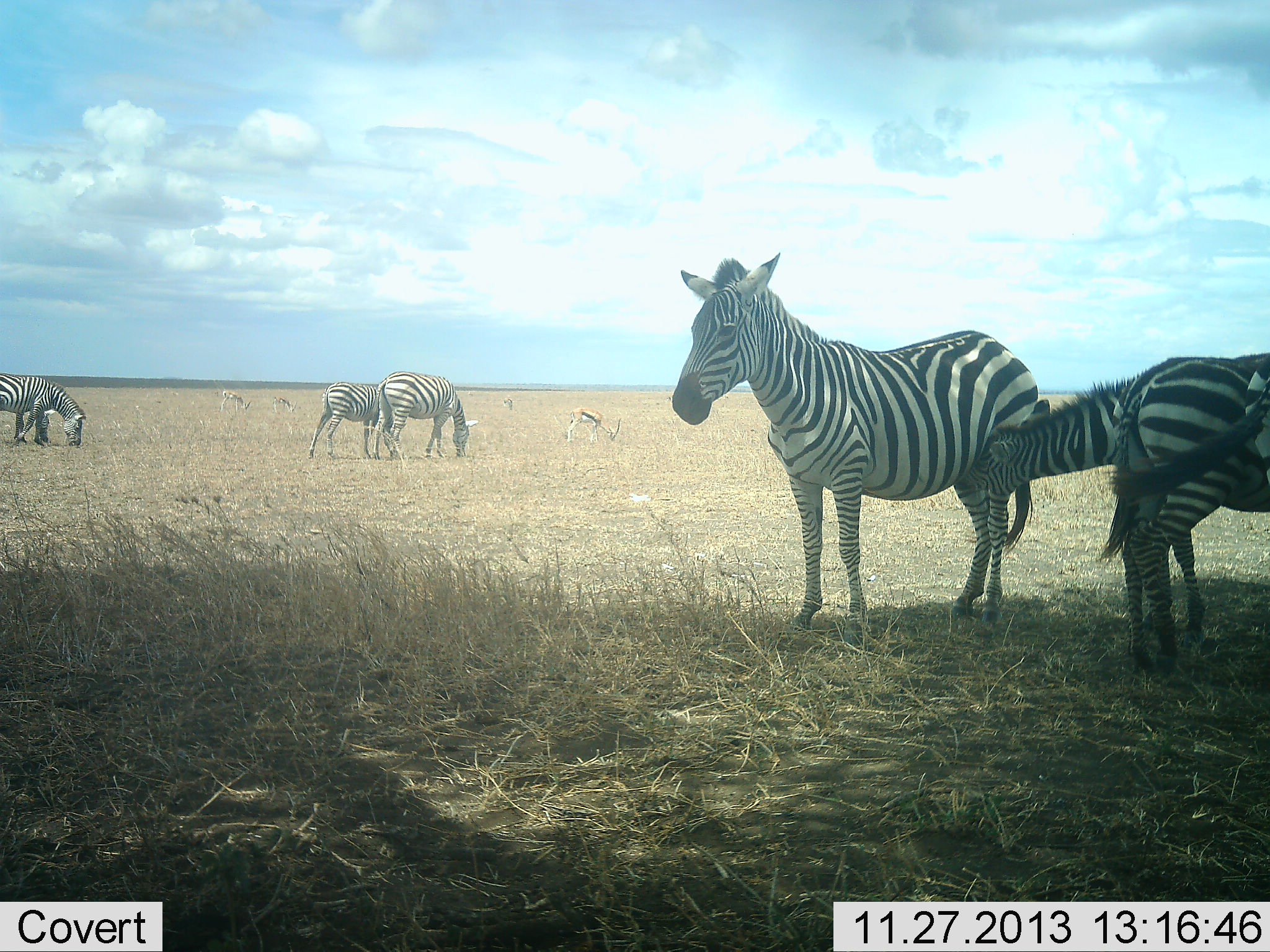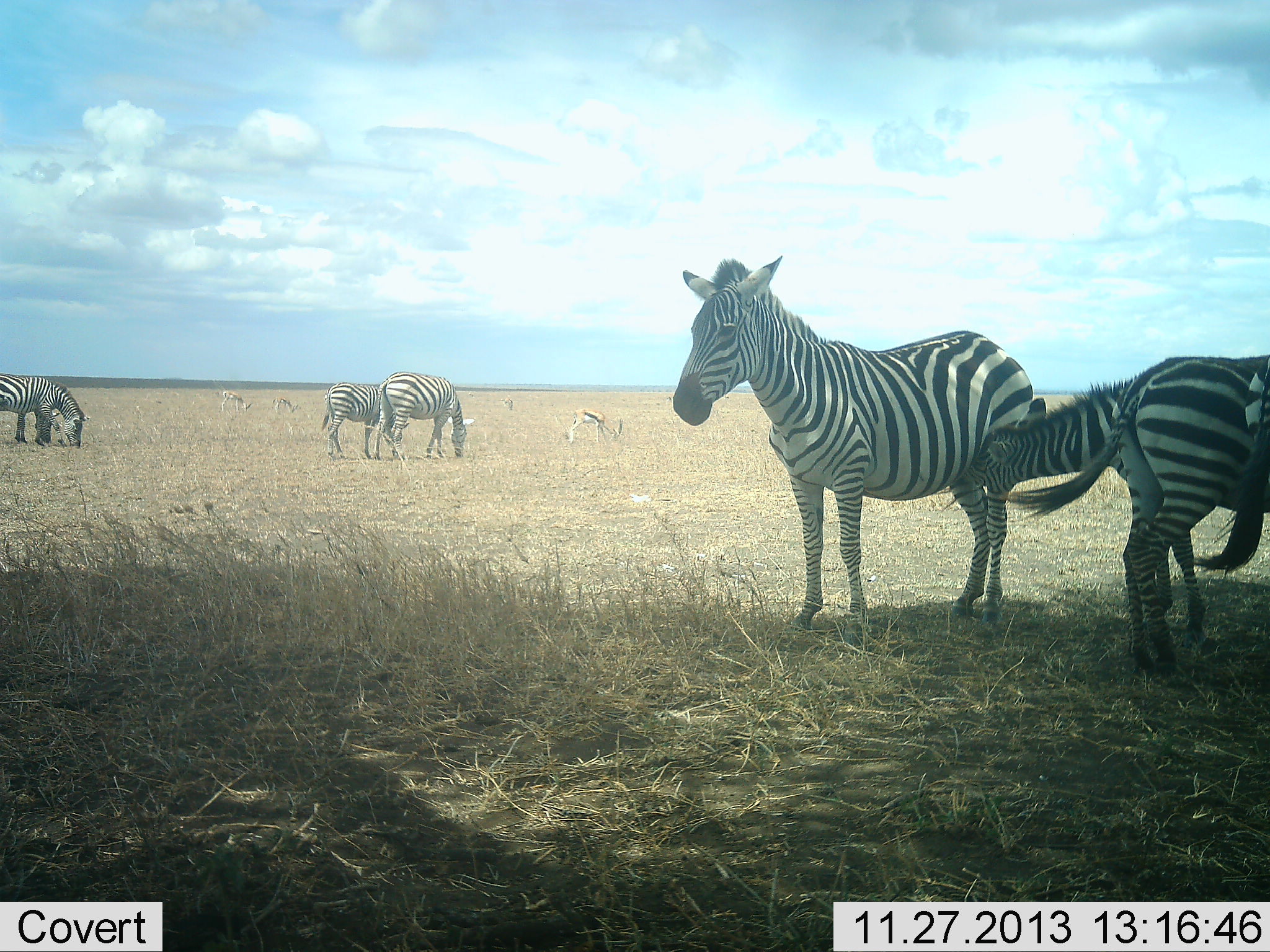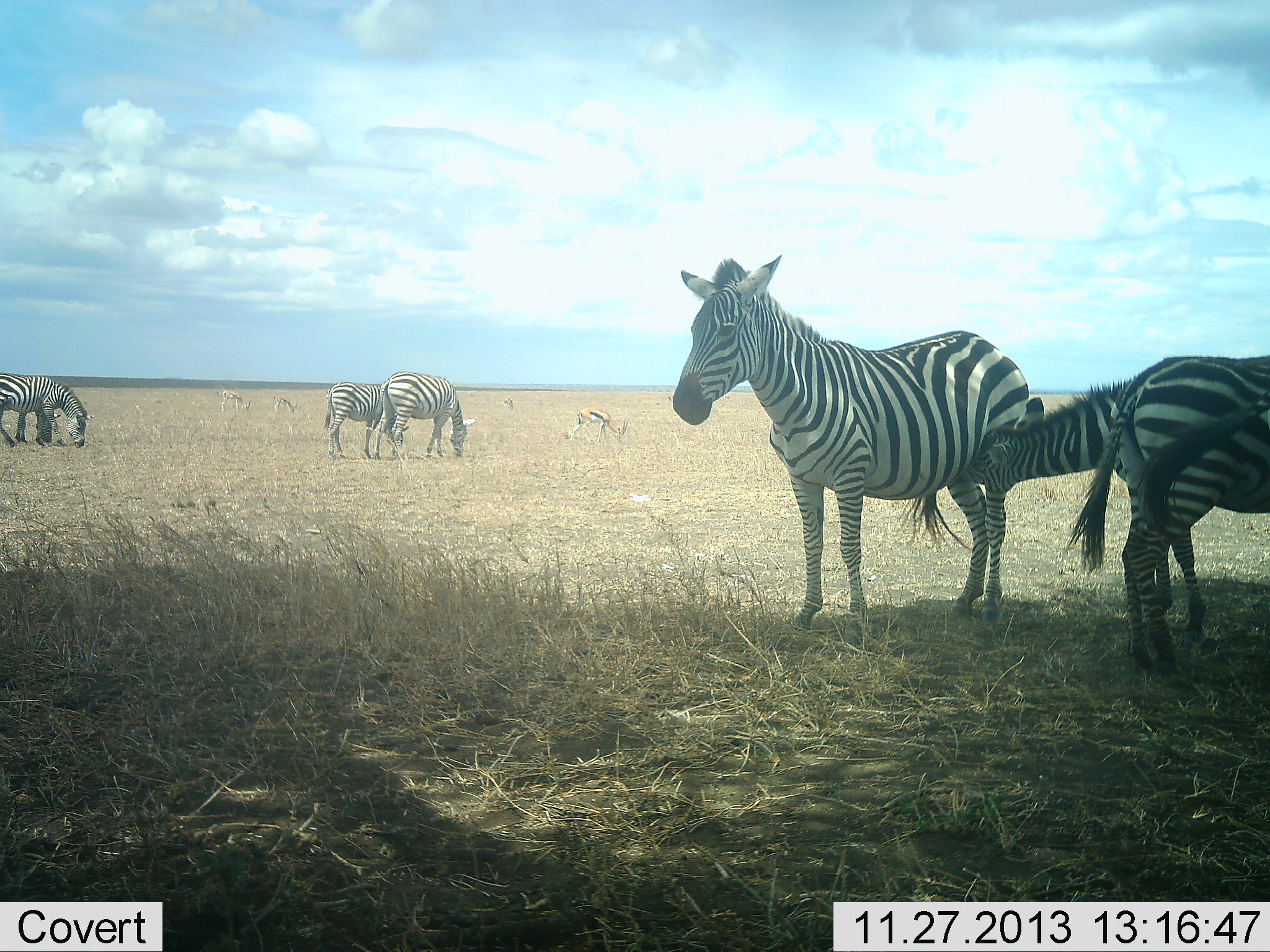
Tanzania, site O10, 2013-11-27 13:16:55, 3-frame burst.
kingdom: Animalia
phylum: Chordata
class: Mammalia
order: Artiodactyla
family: Bovidae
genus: Eudorcas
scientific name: Eudorcas thomsonii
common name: thomson's gazelle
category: gazellethomsons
Gazellethomsons (thomson's gazelle) (Eudorcas thomsonii), count 4. Behavior (volunteer vote fractions): standing 30%, resting 0%, moving 0%, interacting 0%. Young present (vote fraction): 0%. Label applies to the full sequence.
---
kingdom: Animalia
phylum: Chordata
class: Mammalia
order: Perissodactyla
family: Equidae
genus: Equus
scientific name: Equus quagga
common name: plains zebra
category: zebra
Zebra (plains zebra) (Equus quagga), count 7. Behavior (volunteer vote fractions): standing 92%, resting 0%, moving 8%, interacting 42%. Young present (vote fraction): 75%. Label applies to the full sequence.